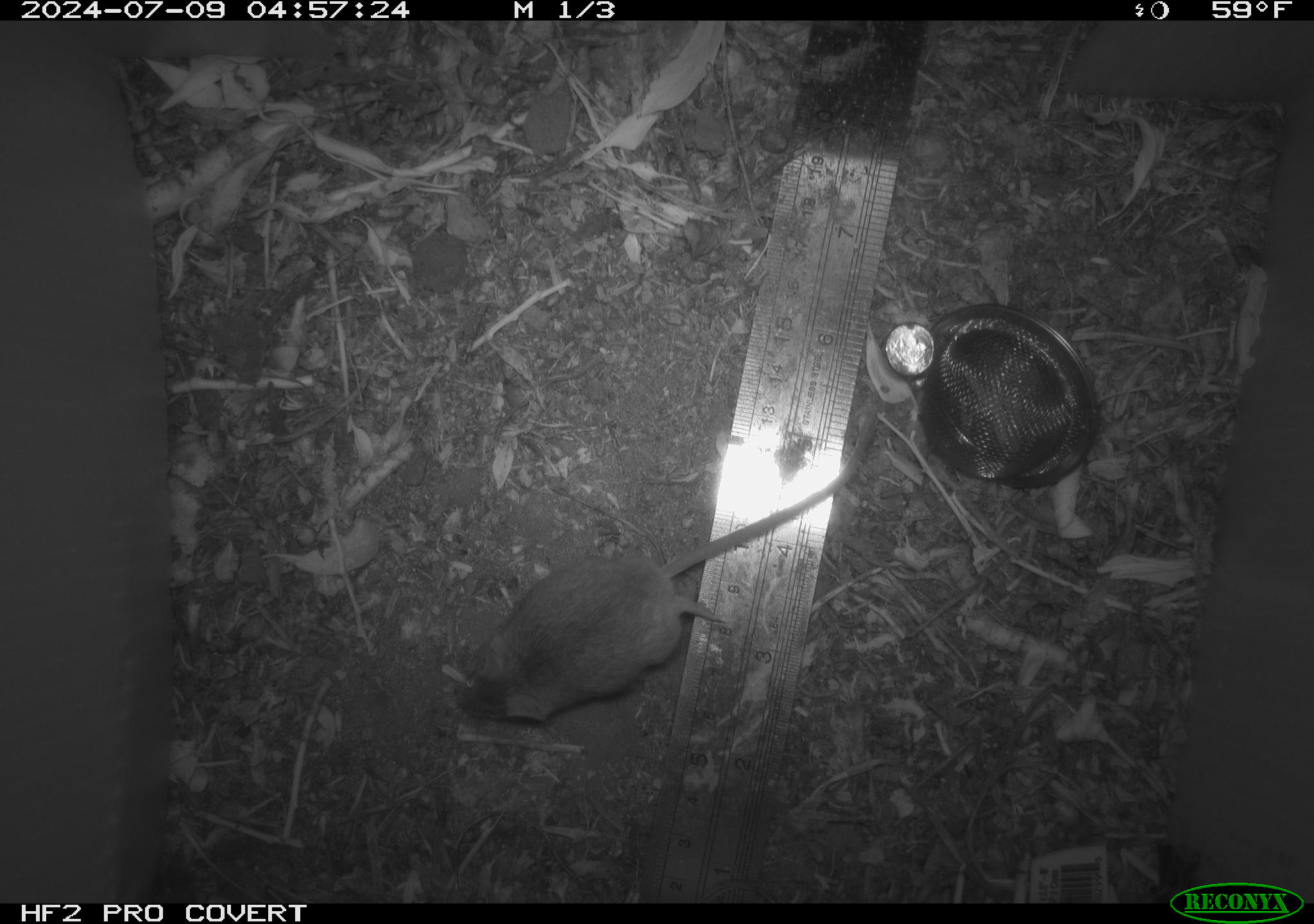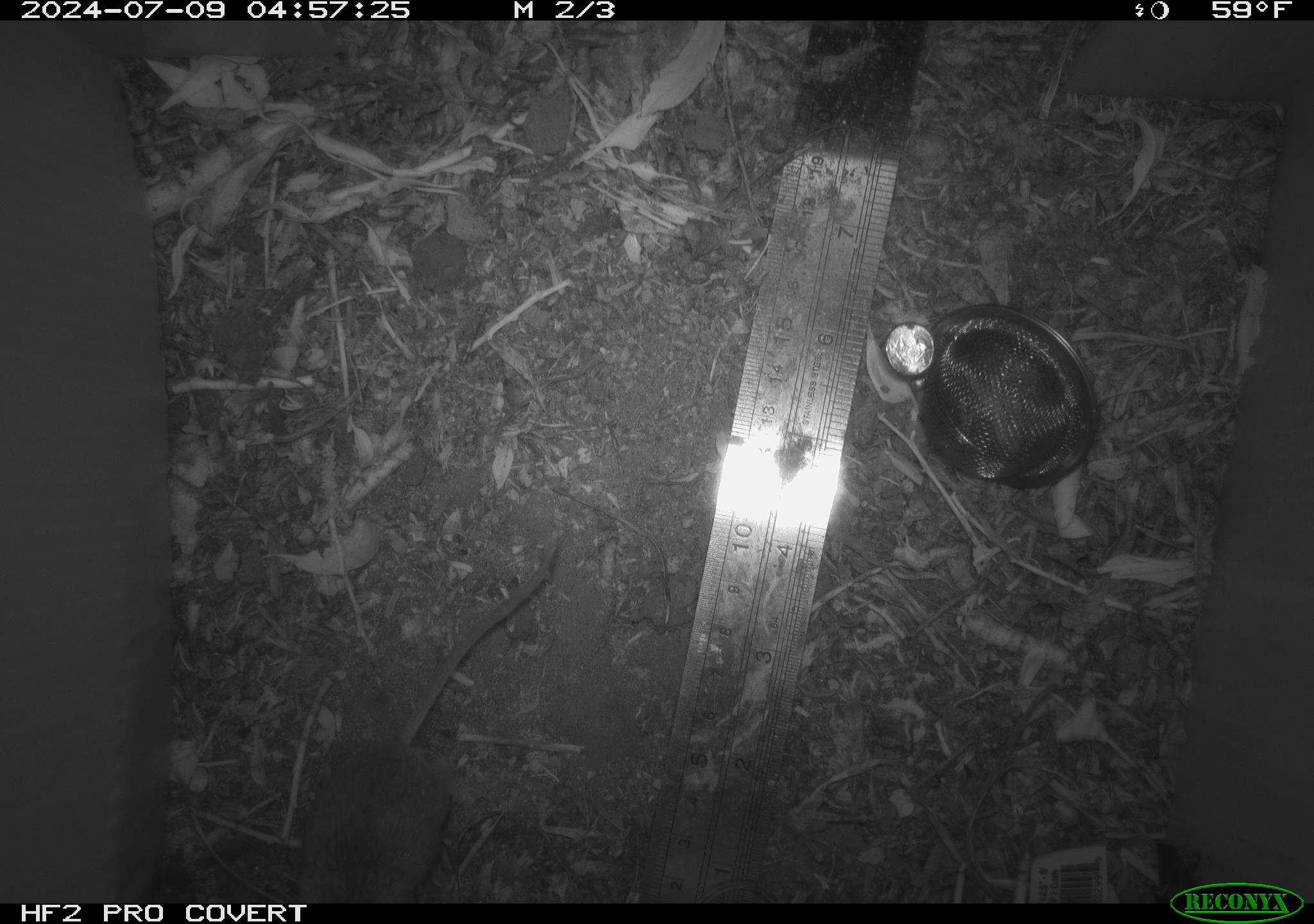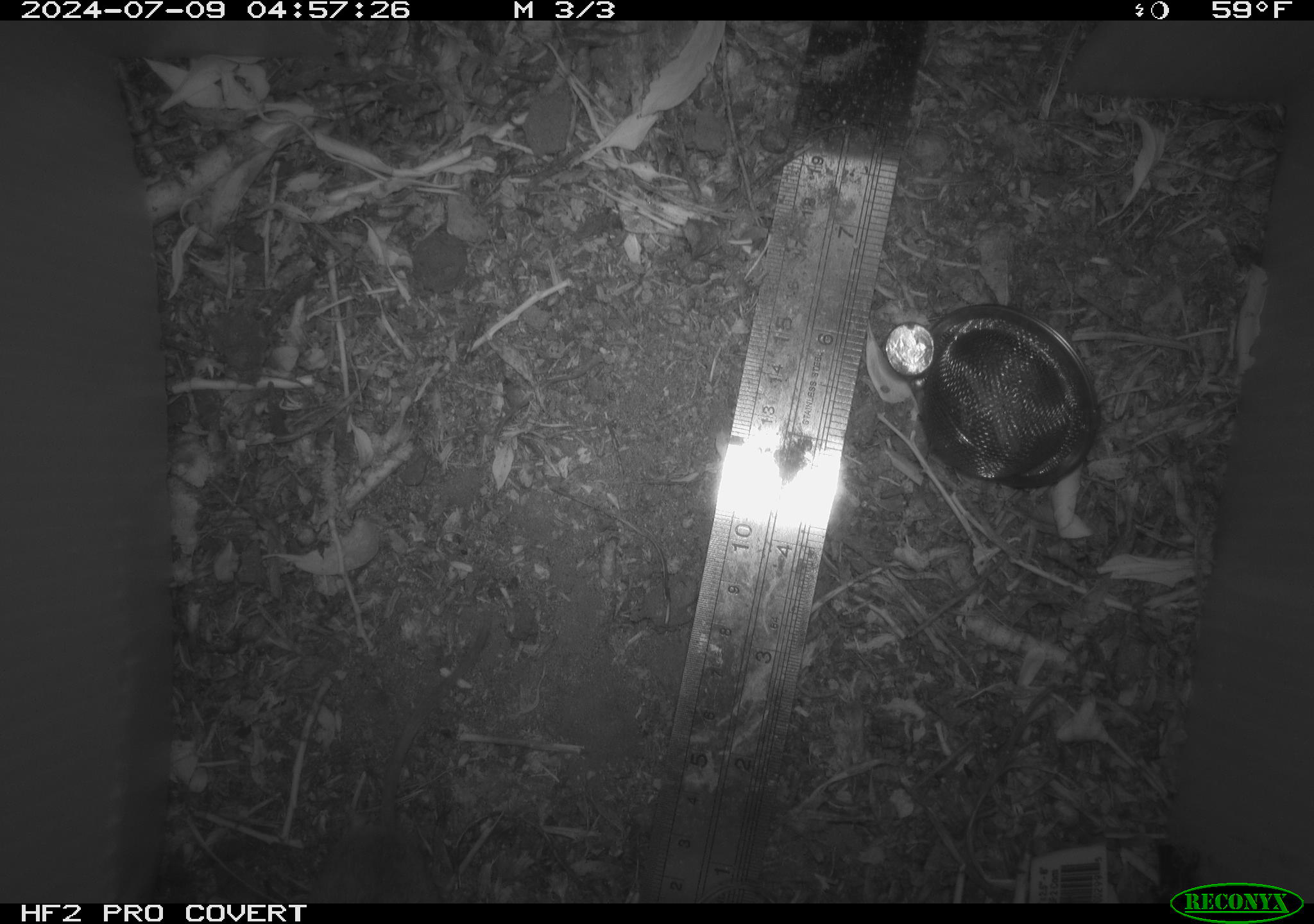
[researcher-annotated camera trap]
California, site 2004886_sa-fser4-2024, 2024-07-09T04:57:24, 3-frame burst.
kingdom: Animalia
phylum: Chordata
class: Mammalia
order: Rodentia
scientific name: Rodentia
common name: rodent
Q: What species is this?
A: Rodent (Rodentia).